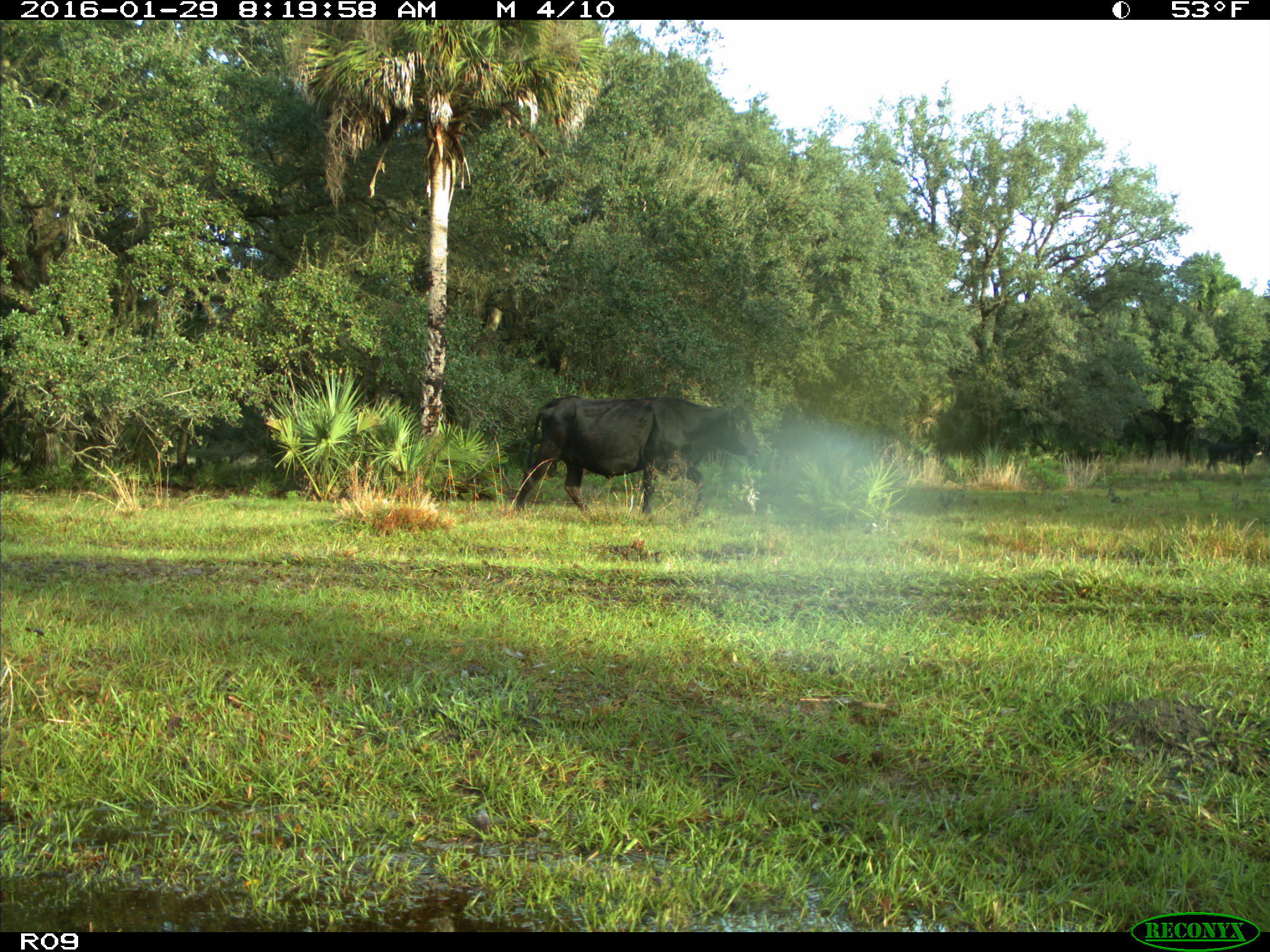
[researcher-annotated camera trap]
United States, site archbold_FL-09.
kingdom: Animalia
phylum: Chordata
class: Mammalia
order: Artiodactyla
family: Bovidae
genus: Bos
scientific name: Bos taurus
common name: domestic cow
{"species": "Bos taurus (domestic cow)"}